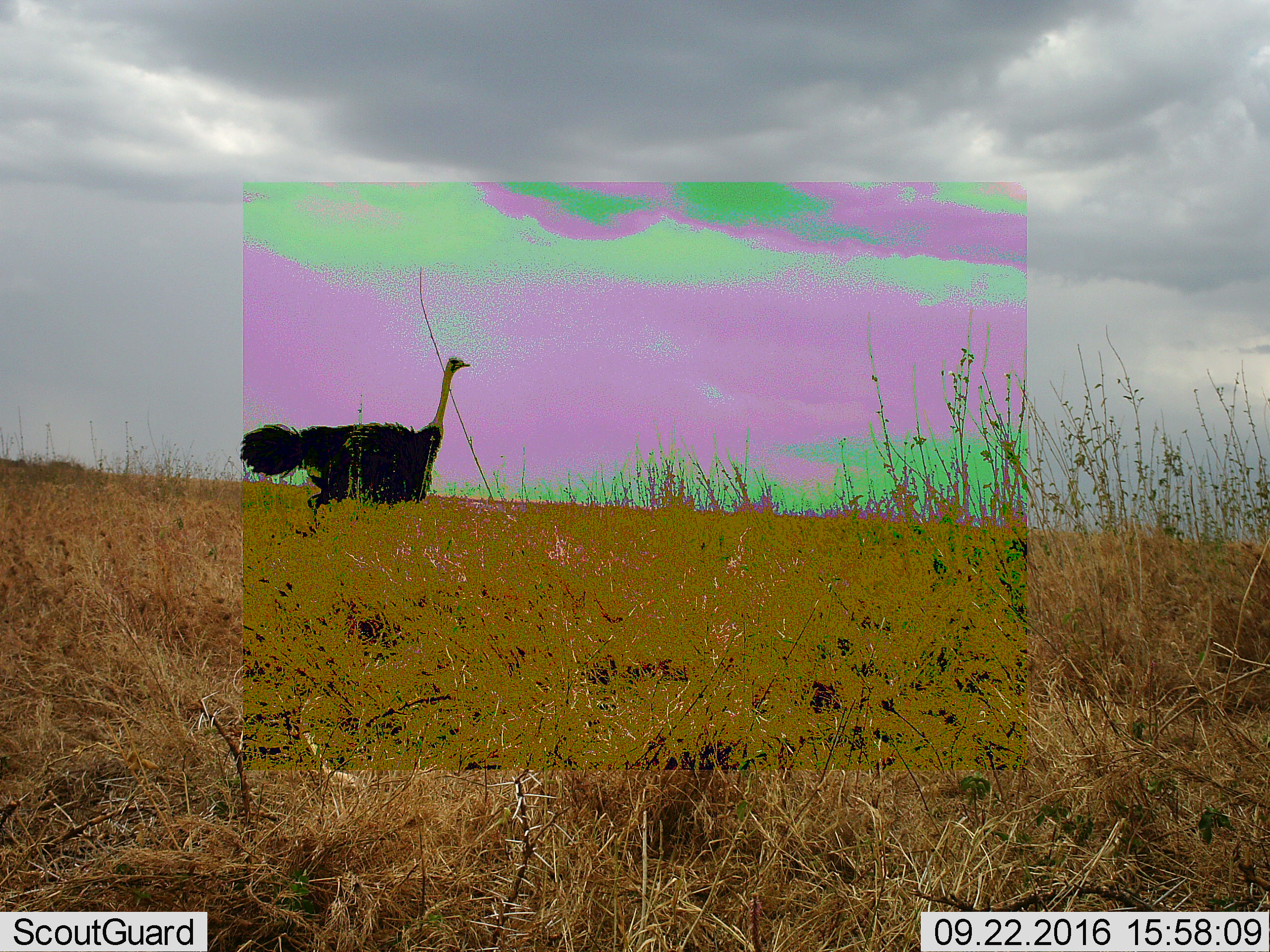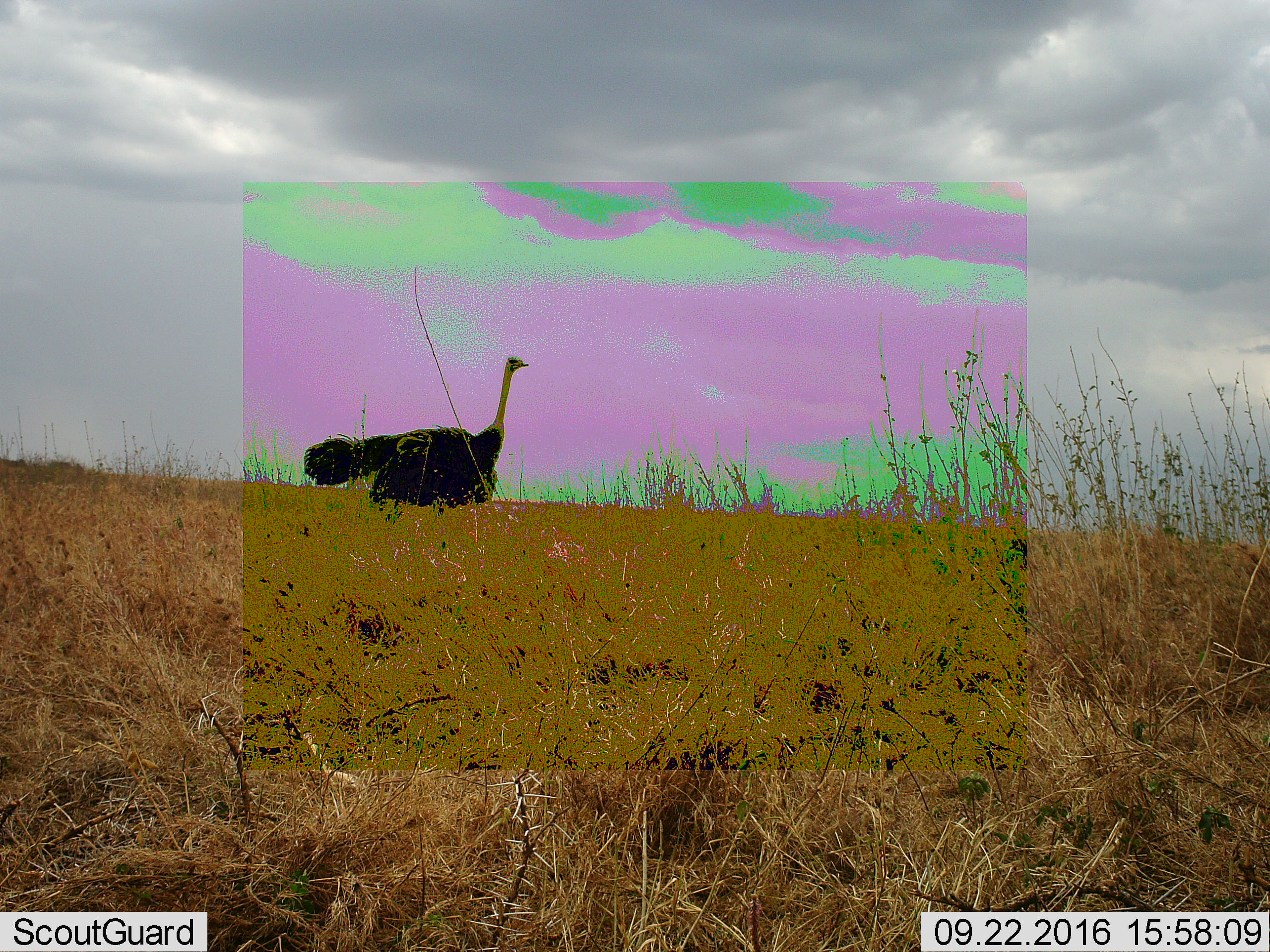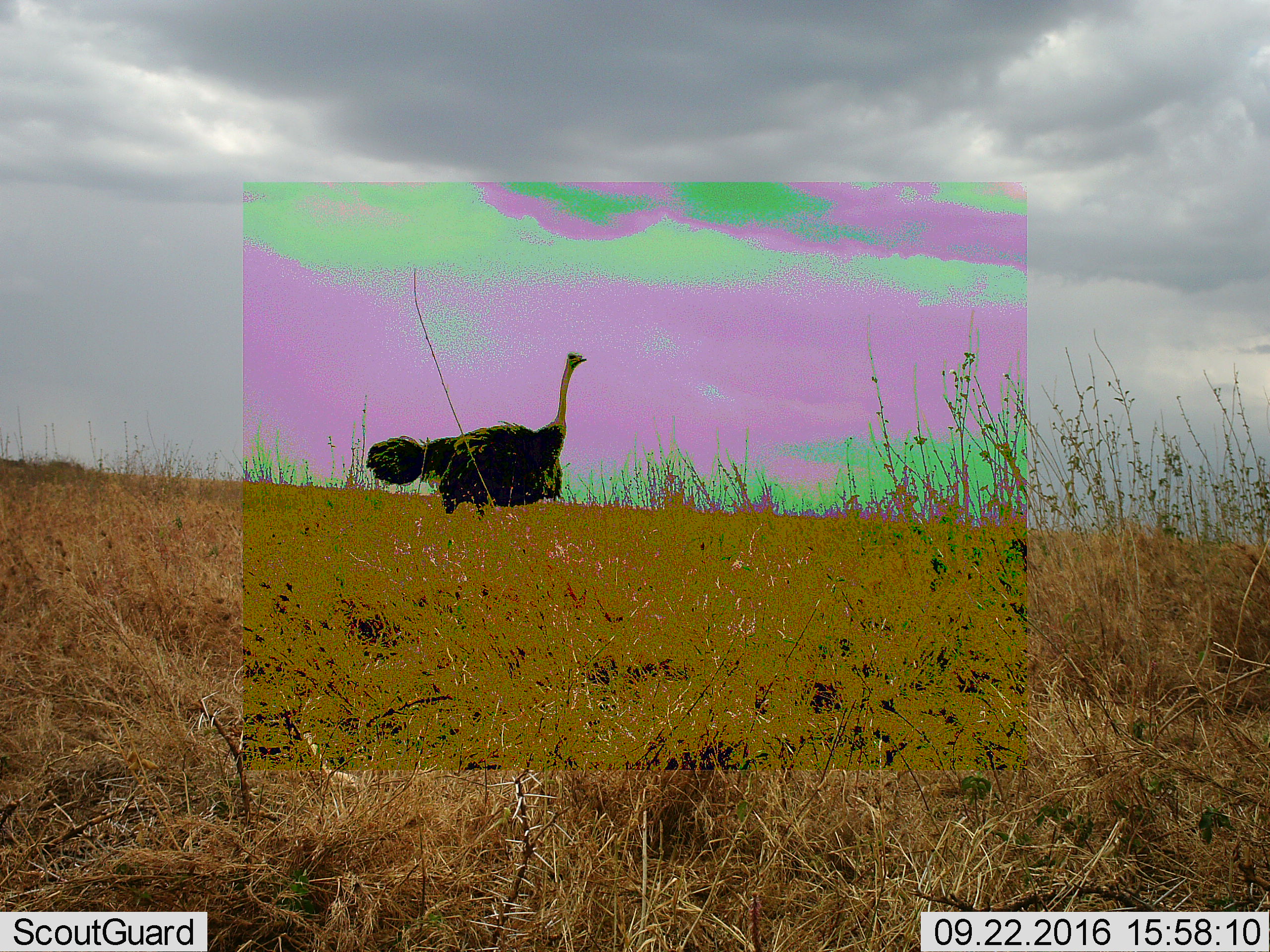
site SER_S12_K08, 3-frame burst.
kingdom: Animalia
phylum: Chordata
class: Aves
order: Struthioniformes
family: Struthionidae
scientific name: Struthionidae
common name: ostrich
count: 1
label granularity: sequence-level